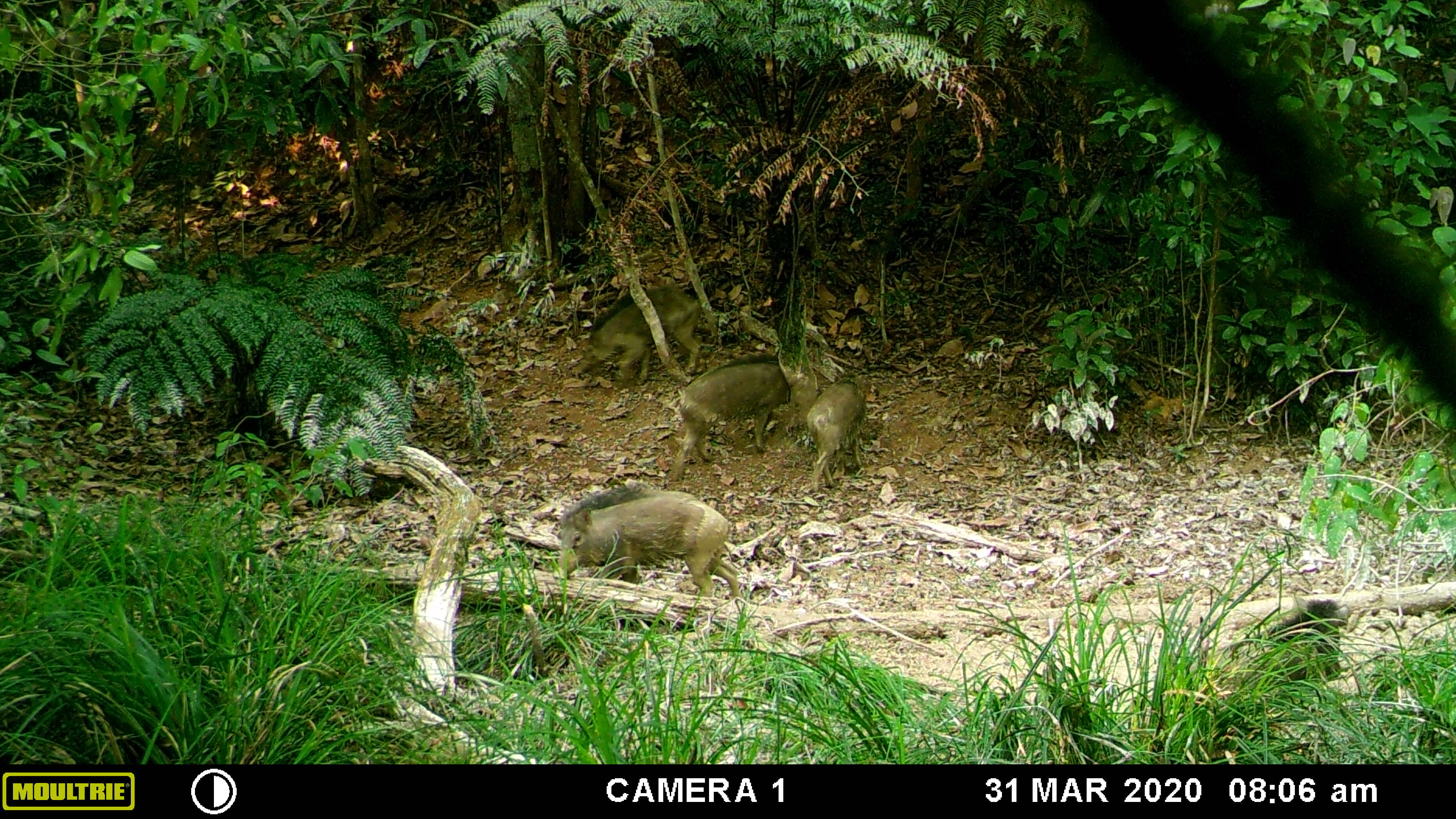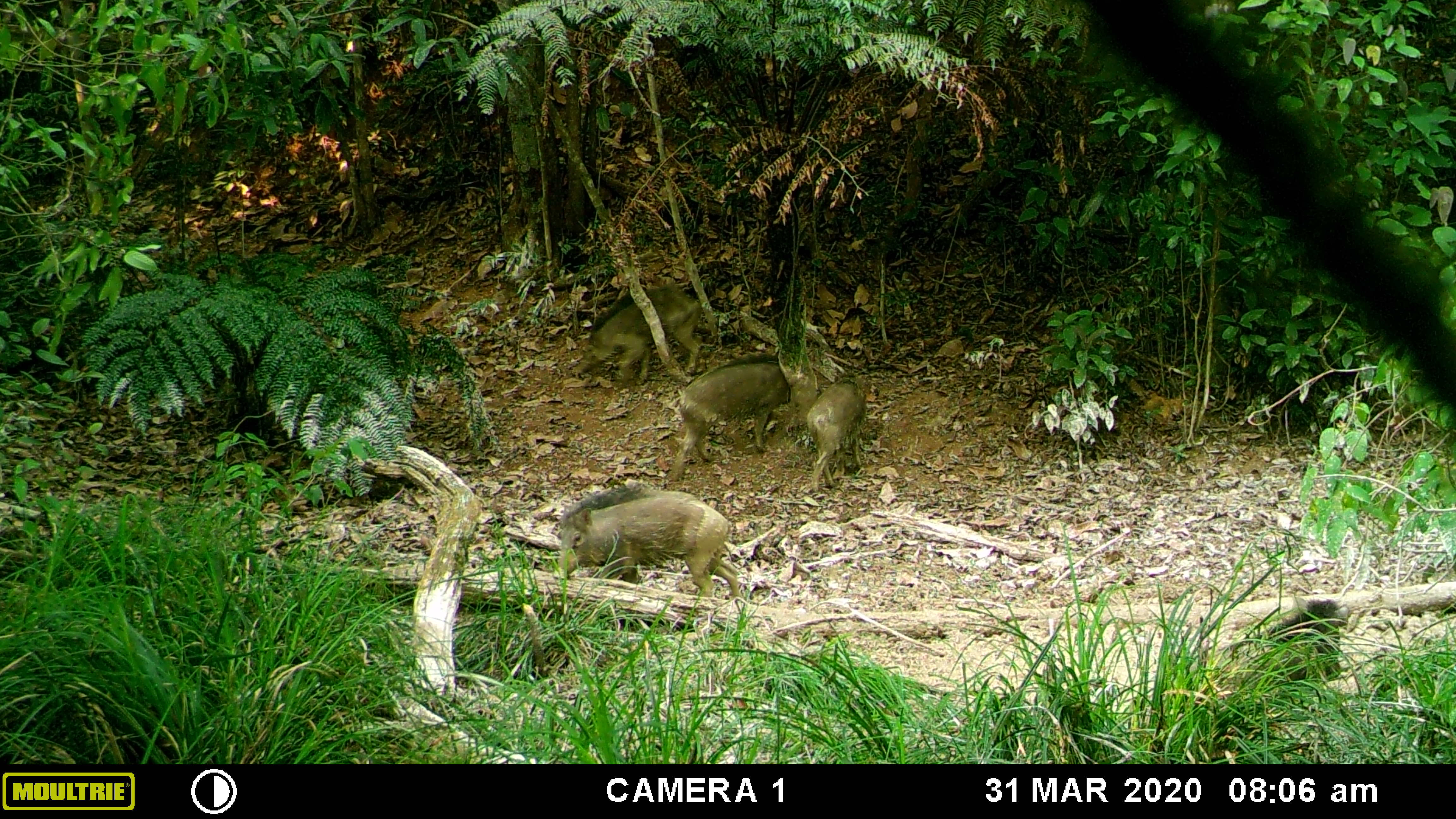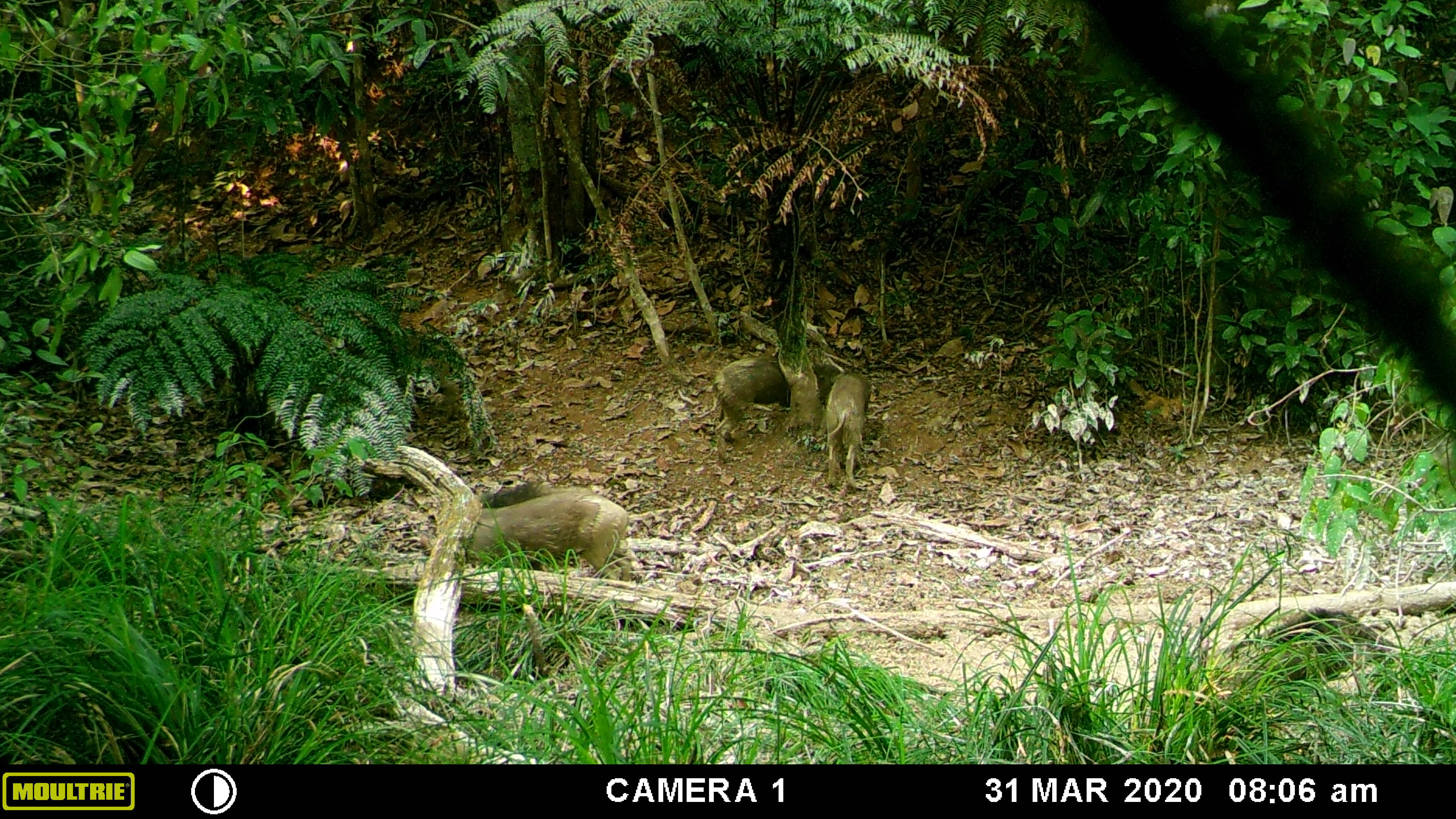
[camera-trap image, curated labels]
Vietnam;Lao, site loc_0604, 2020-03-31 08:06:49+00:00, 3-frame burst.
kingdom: Animalia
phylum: Chordata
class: Aves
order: Galliformes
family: Phasianidae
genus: Gallus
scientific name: Gallus gallus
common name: red junglefowl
Red junglefowl (Gallus gallus). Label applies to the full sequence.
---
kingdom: Animalia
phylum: Chordata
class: Mammalia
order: Artiodactyla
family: Suidae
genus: Sus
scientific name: Sus scrofa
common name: eurasian wild pig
Eurasian wild pig (Sus scrofa). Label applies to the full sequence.